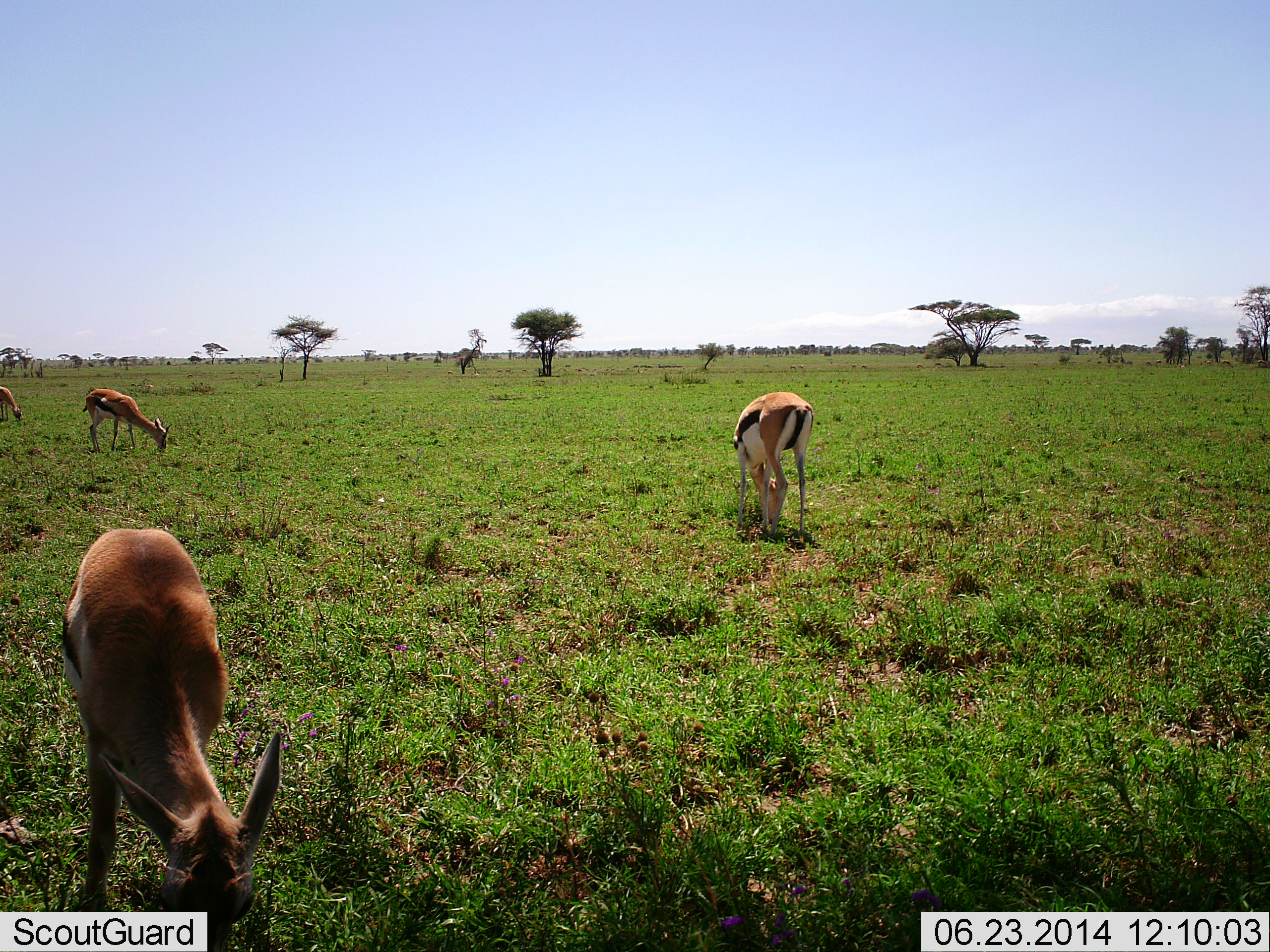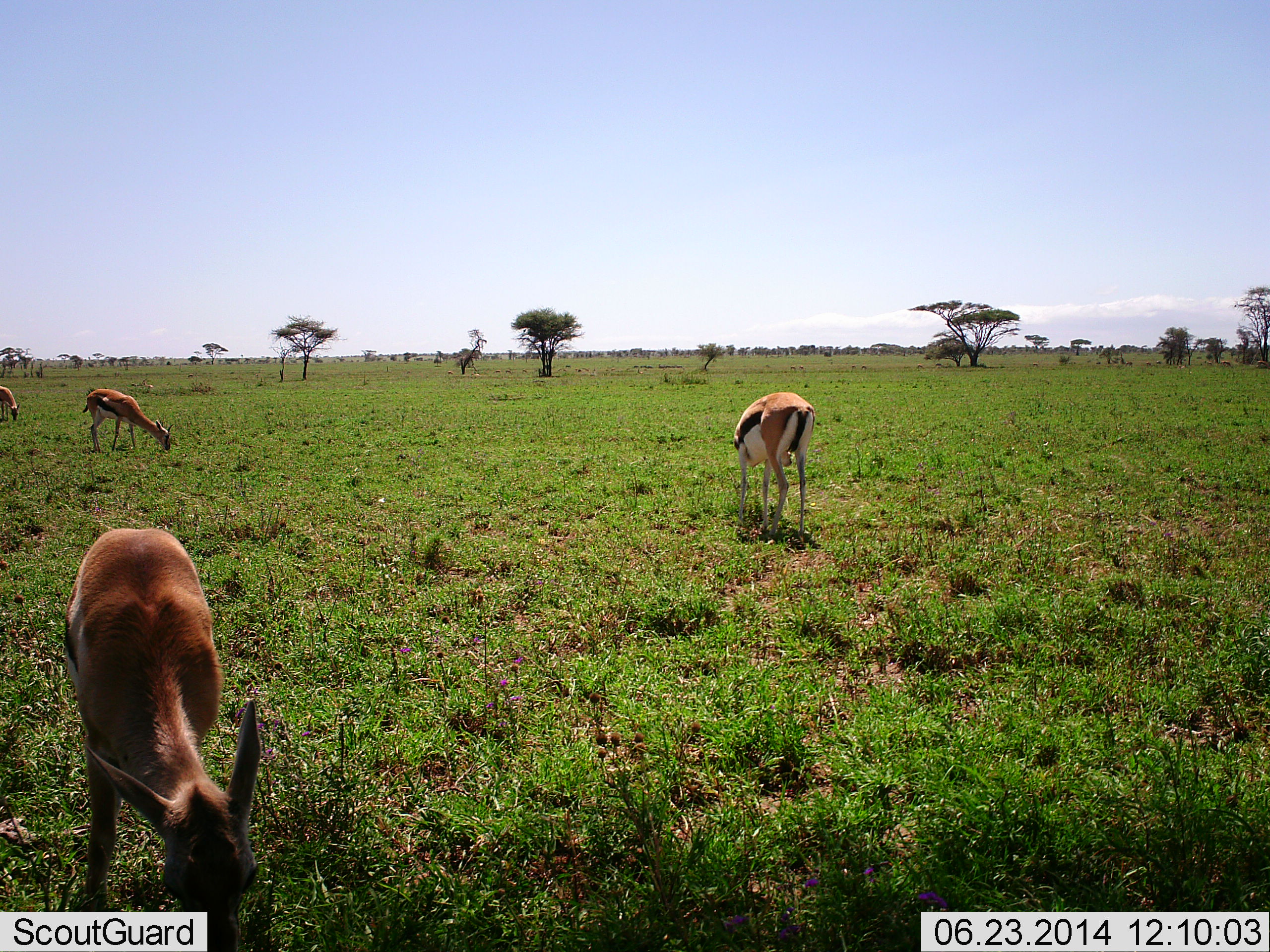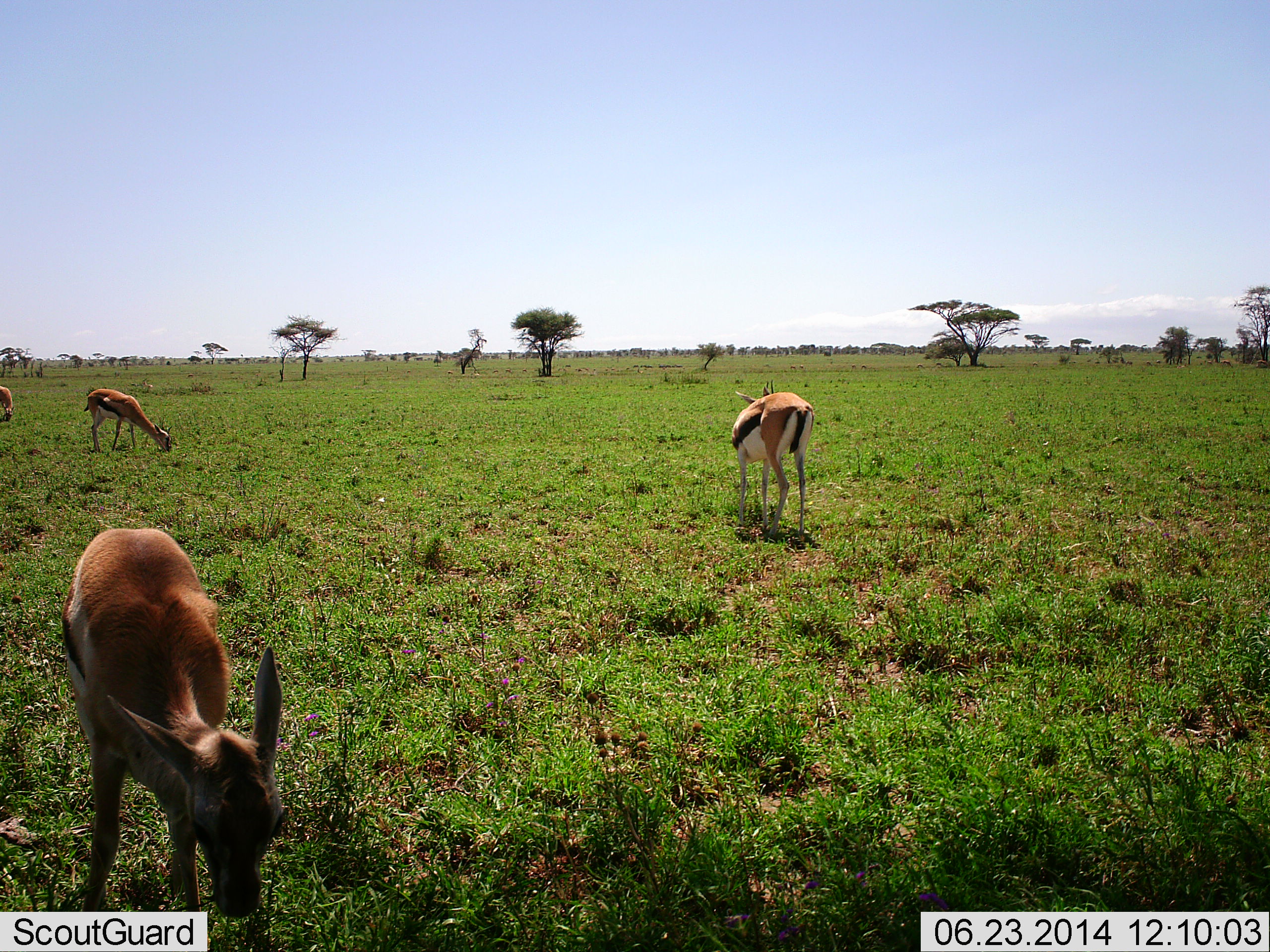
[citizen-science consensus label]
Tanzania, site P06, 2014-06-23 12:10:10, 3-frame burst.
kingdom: Animalia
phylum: Chordata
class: Mammalia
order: Artiodactyla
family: Bovidae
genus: Eudorcas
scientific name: Eudorcas thomsonii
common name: thomson's gazelle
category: gazellethomsons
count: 4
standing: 9%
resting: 0%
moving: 0%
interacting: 0%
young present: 9%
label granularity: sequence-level